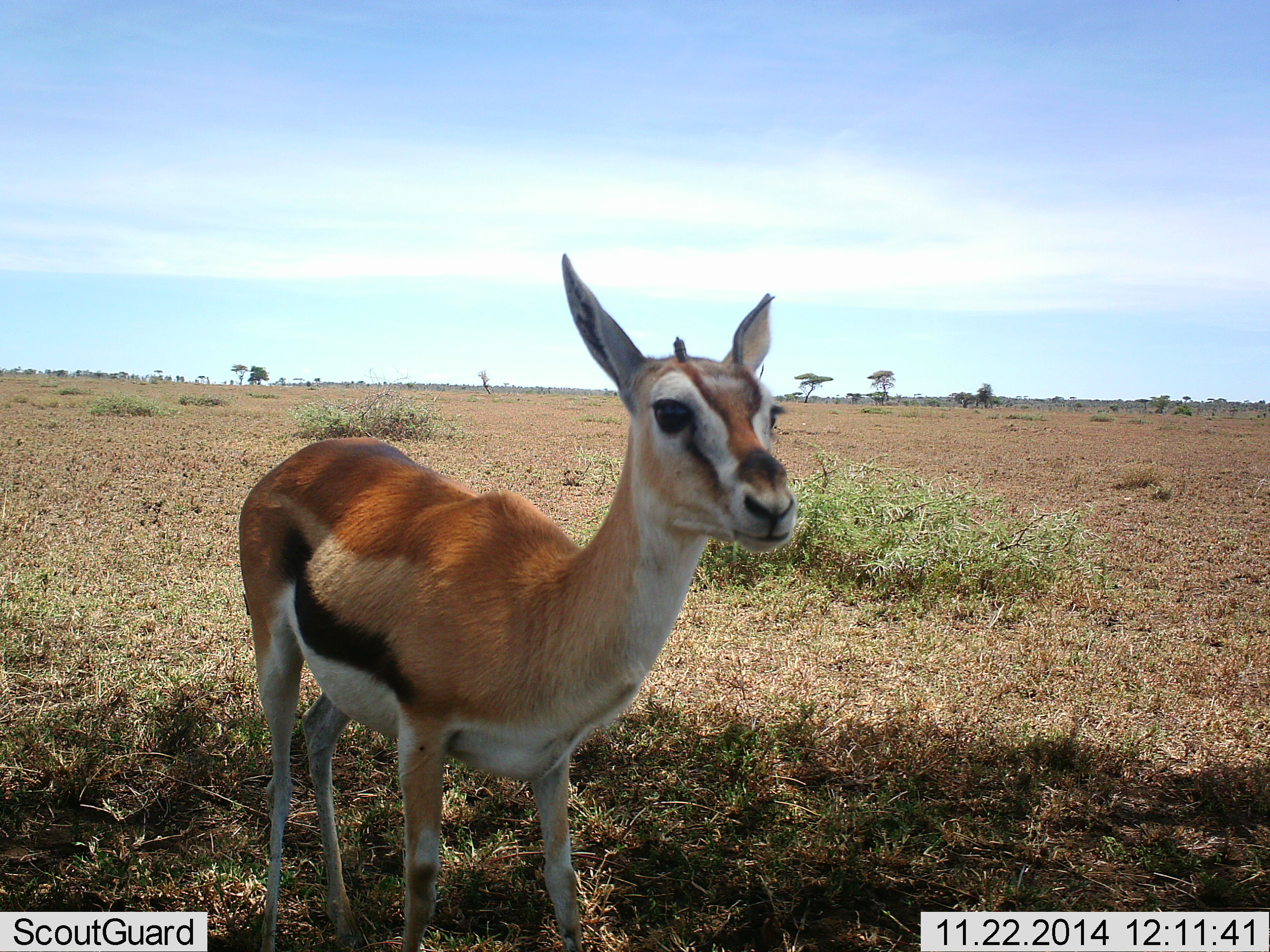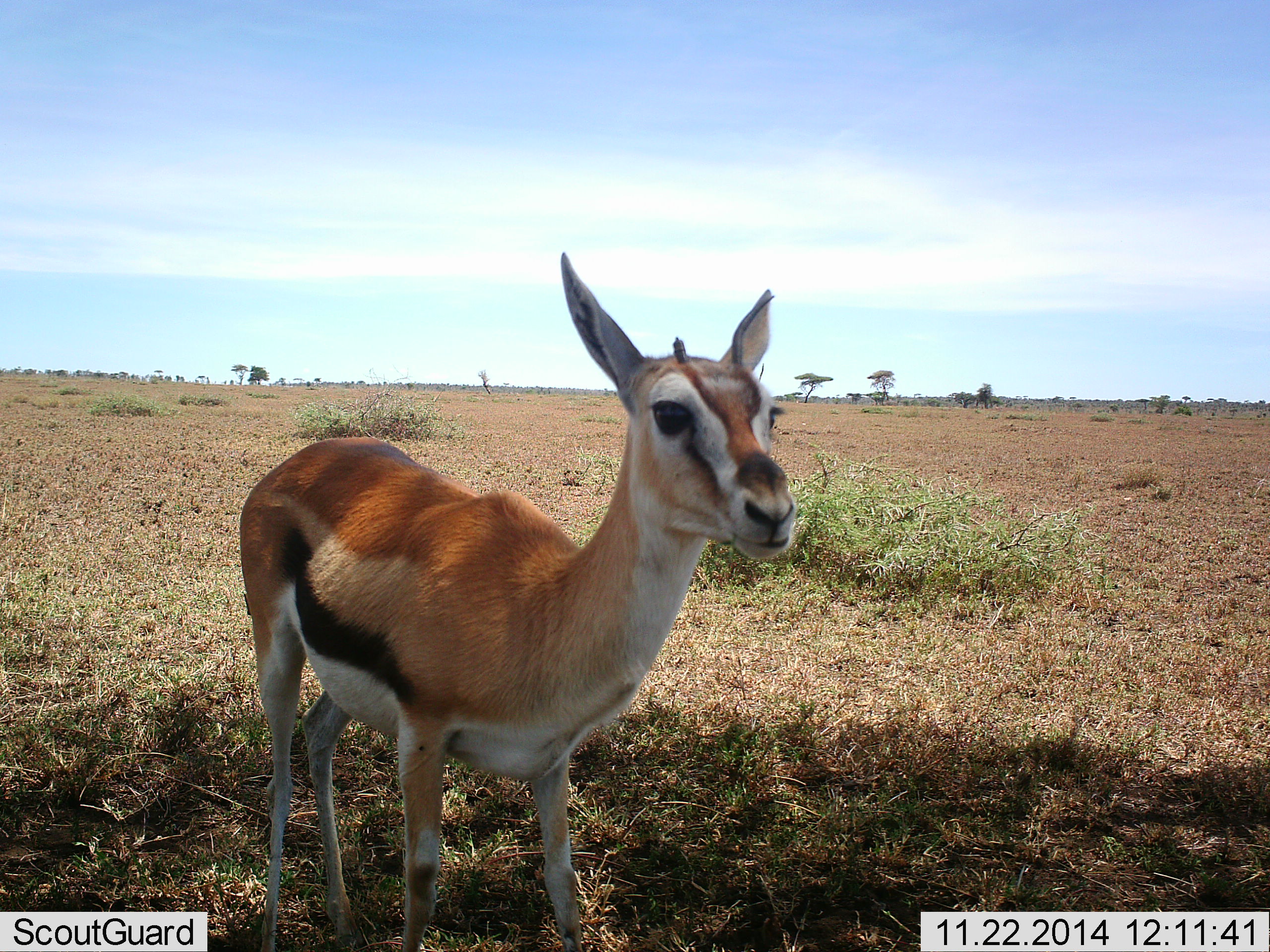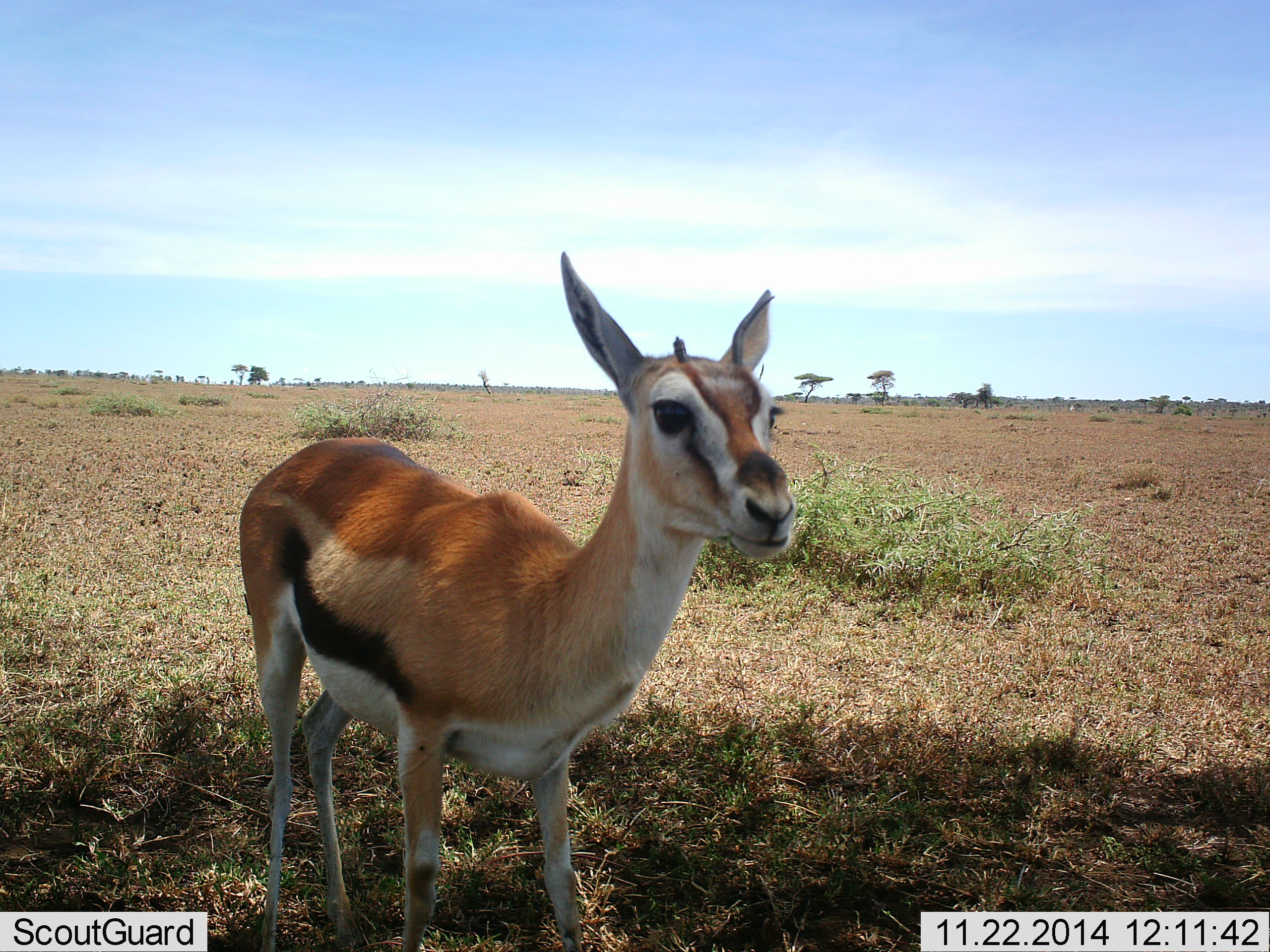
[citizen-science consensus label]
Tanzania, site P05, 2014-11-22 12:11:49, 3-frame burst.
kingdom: Animalia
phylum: Chordata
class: Mammalia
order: Artiodactyla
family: Bovidae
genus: Eudorcas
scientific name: Eudorcas thomsonii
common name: thomson's gazelle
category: gazellethomsons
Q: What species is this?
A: Gazellethomsons (thomson's gazelle) (Eudorcas thomsonii).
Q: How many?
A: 1.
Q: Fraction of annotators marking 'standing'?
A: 100%.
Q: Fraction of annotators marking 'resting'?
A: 0%.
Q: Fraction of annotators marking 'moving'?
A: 0%.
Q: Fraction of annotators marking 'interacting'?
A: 0%.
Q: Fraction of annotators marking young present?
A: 0%.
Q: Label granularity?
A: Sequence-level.